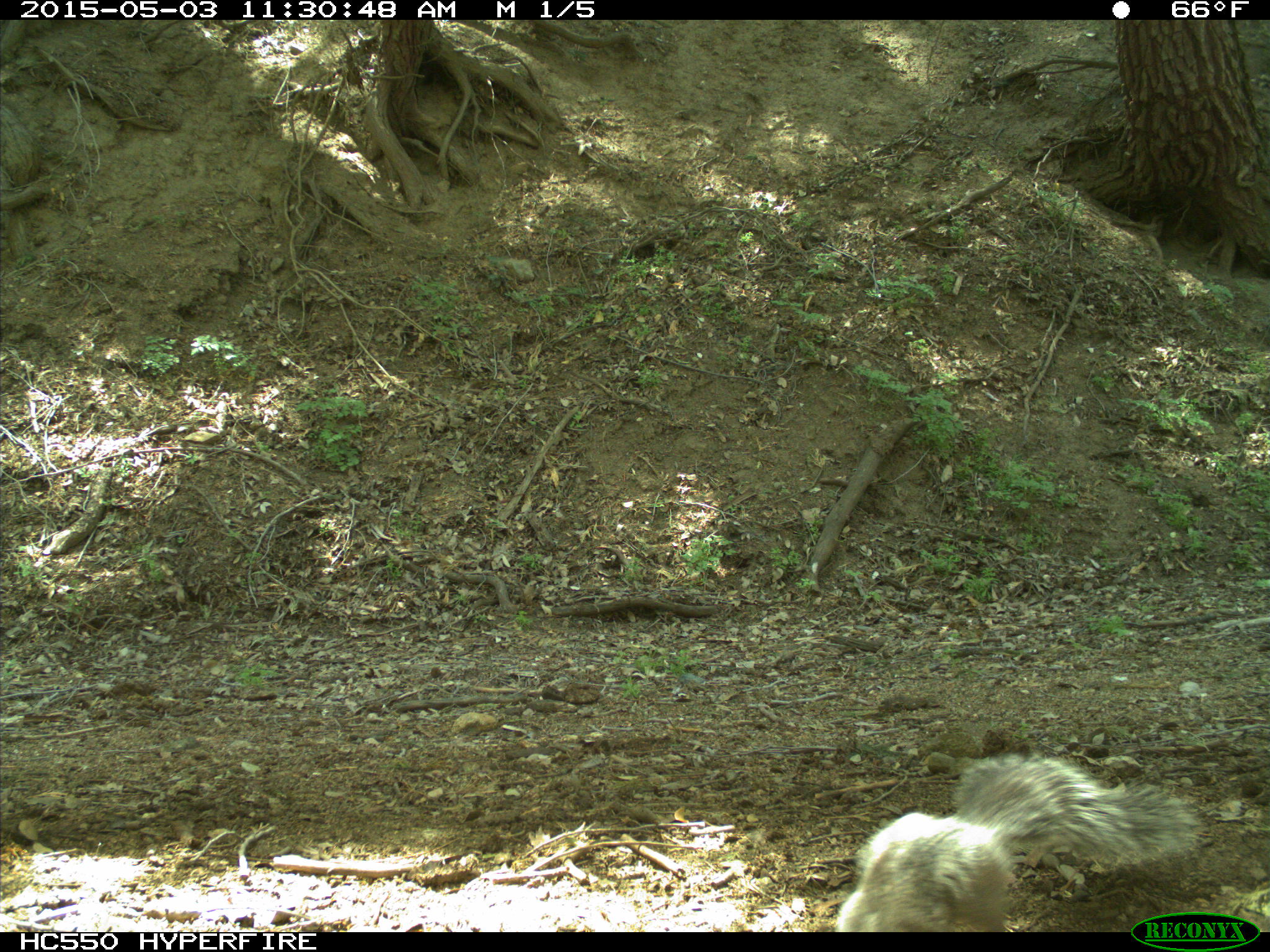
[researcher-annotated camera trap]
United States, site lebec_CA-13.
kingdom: Animalia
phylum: Chordata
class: Mammalia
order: Rodentia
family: Sciuridae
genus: Sciurus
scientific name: Sciurus carolinensis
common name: eastern gray squirrel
Sciurus carolinensis (eastern gray squirrel).